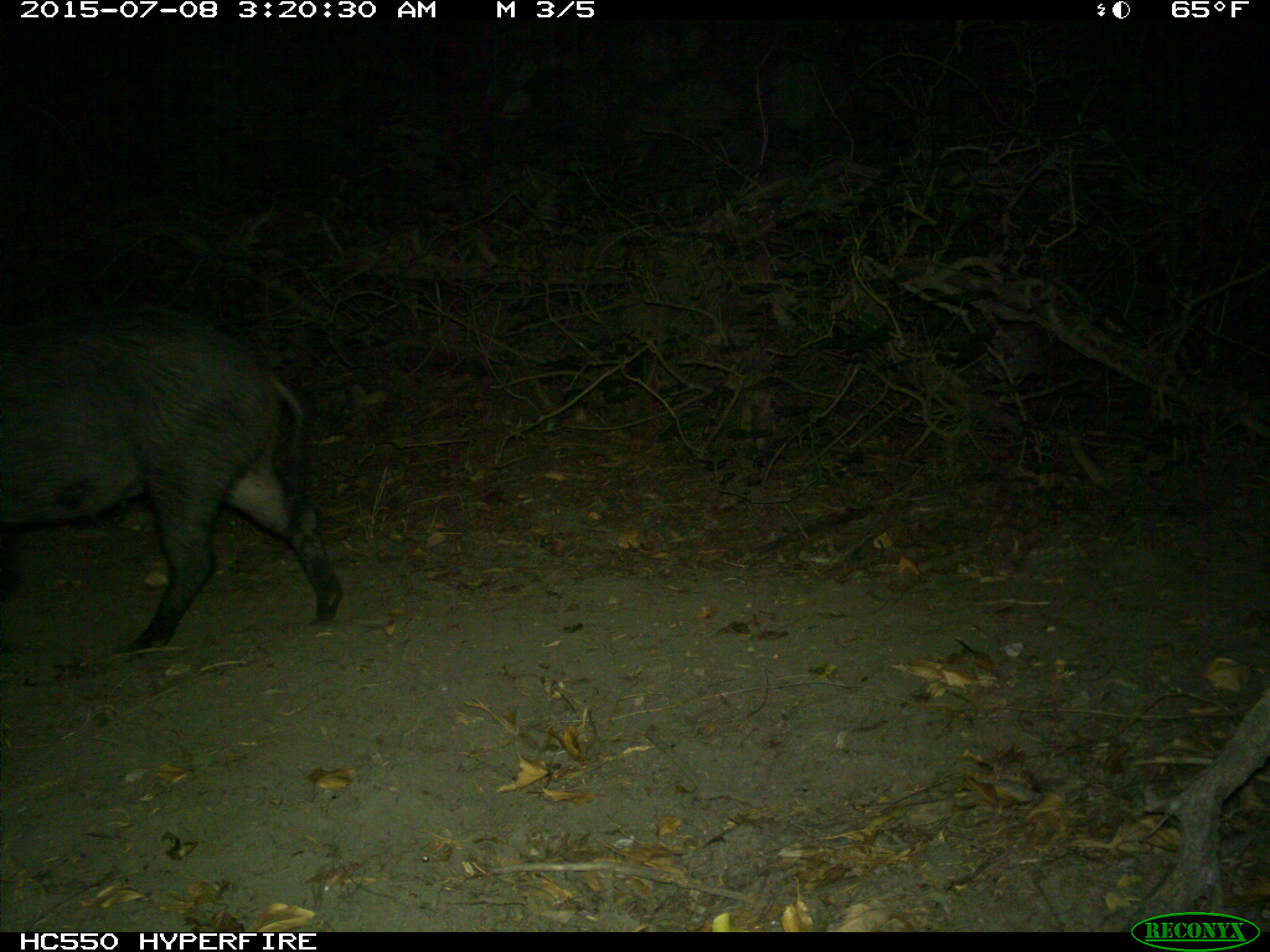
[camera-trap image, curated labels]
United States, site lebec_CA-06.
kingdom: Animalia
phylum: Chordata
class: Mammalia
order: Artiodactyla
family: Suidae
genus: Sus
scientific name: Sus scrofa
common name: wild boar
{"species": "Sus scrofa (wild boar)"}